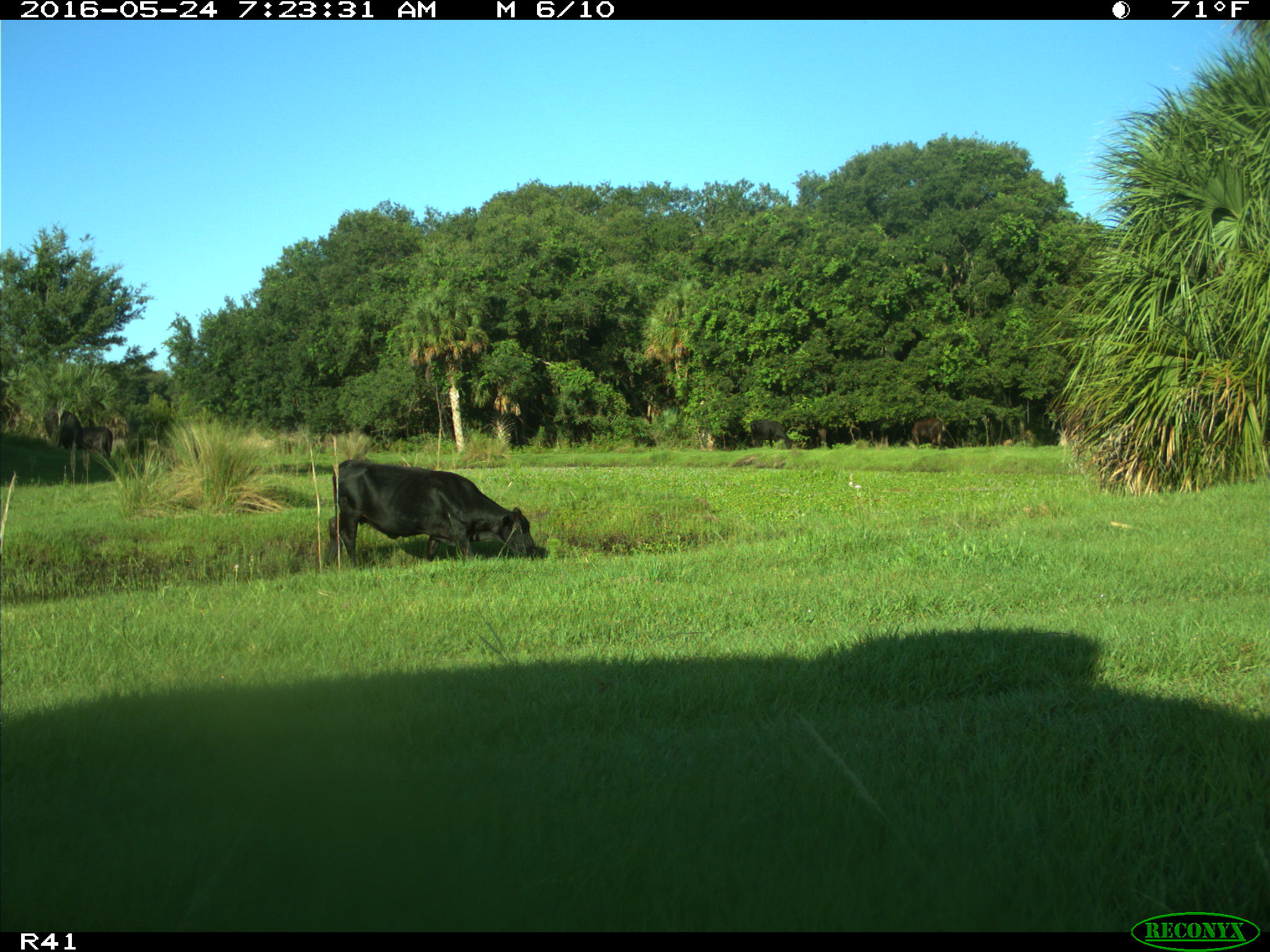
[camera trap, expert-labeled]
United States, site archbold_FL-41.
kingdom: Animalia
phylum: Chordata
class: Mammalia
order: Artiodactyla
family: Bovidae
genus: Bos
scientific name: Bos taurus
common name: domestic cow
Bos taurus (domestic cow).